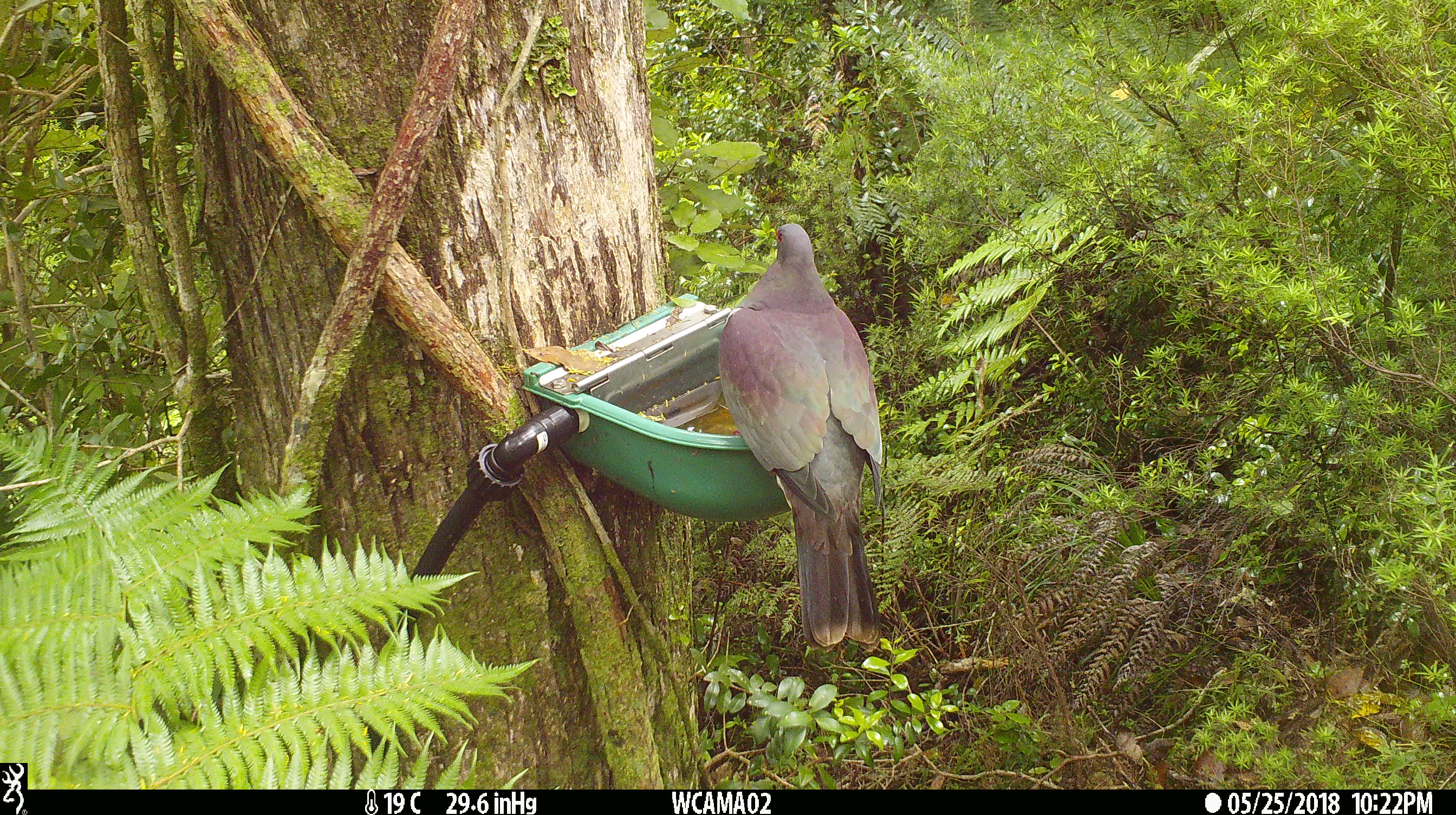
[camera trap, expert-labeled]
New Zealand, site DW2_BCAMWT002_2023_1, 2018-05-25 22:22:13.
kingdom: Animalia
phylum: Chordata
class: Aves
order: Columbiformes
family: Columbidae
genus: Hemiphaga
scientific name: Hemiphaga novaeseelandiae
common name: new zealand pigeon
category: kereru